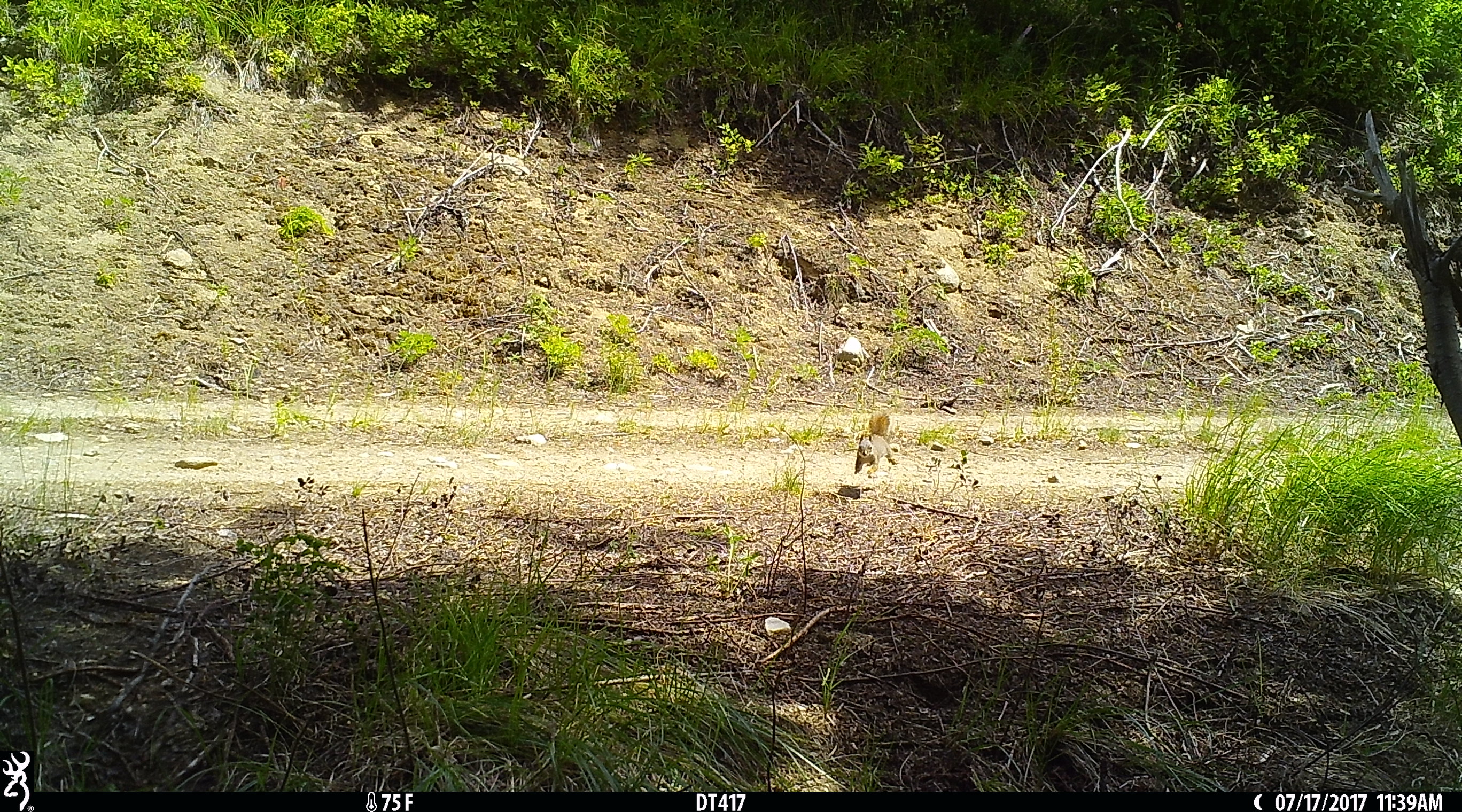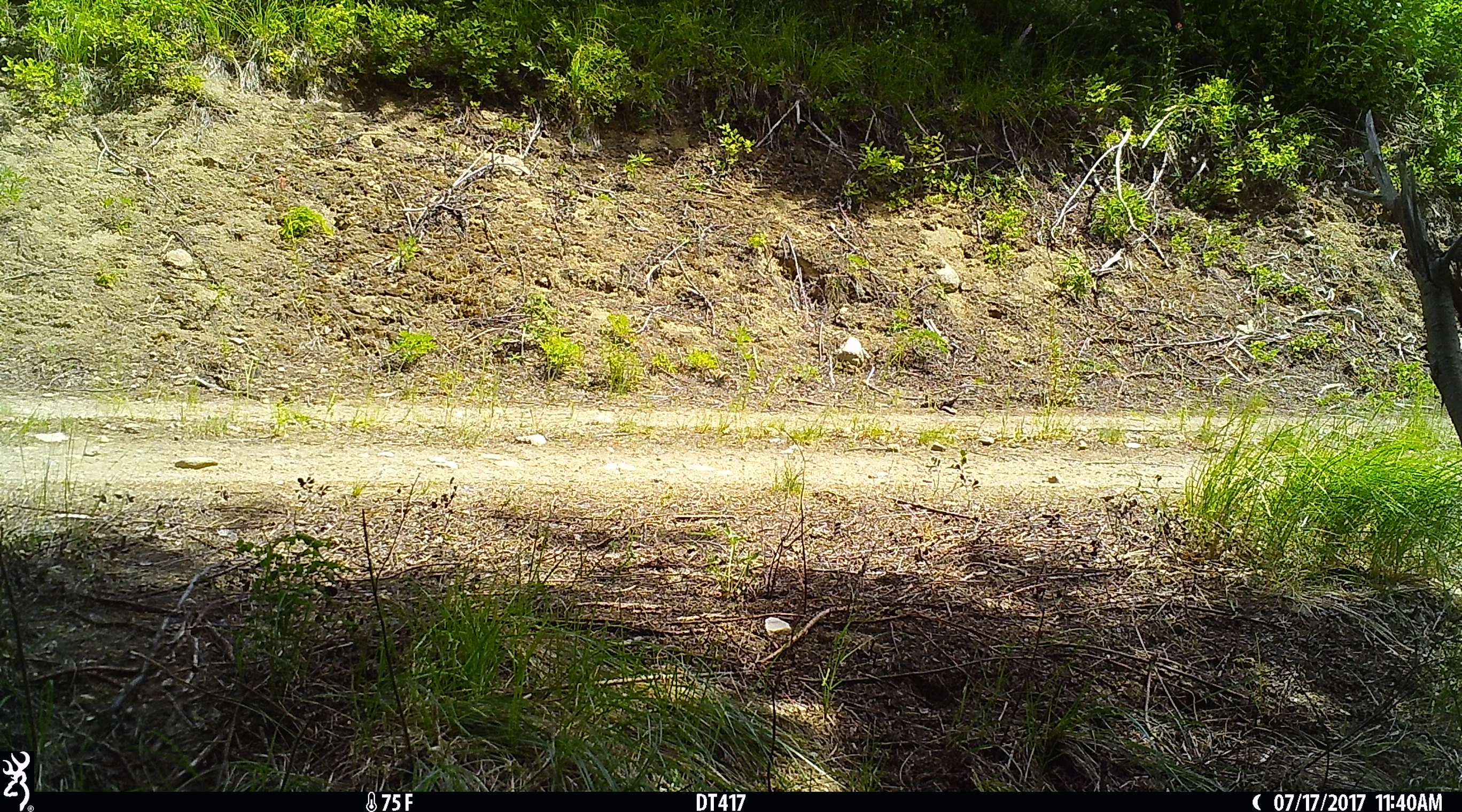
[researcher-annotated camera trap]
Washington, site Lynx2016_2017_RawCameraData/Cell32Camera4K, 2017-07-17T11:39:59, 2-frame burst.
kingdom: Animalia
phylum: Chordata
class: Mammalia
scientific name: Mammalia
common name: small mammal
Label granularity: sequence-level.